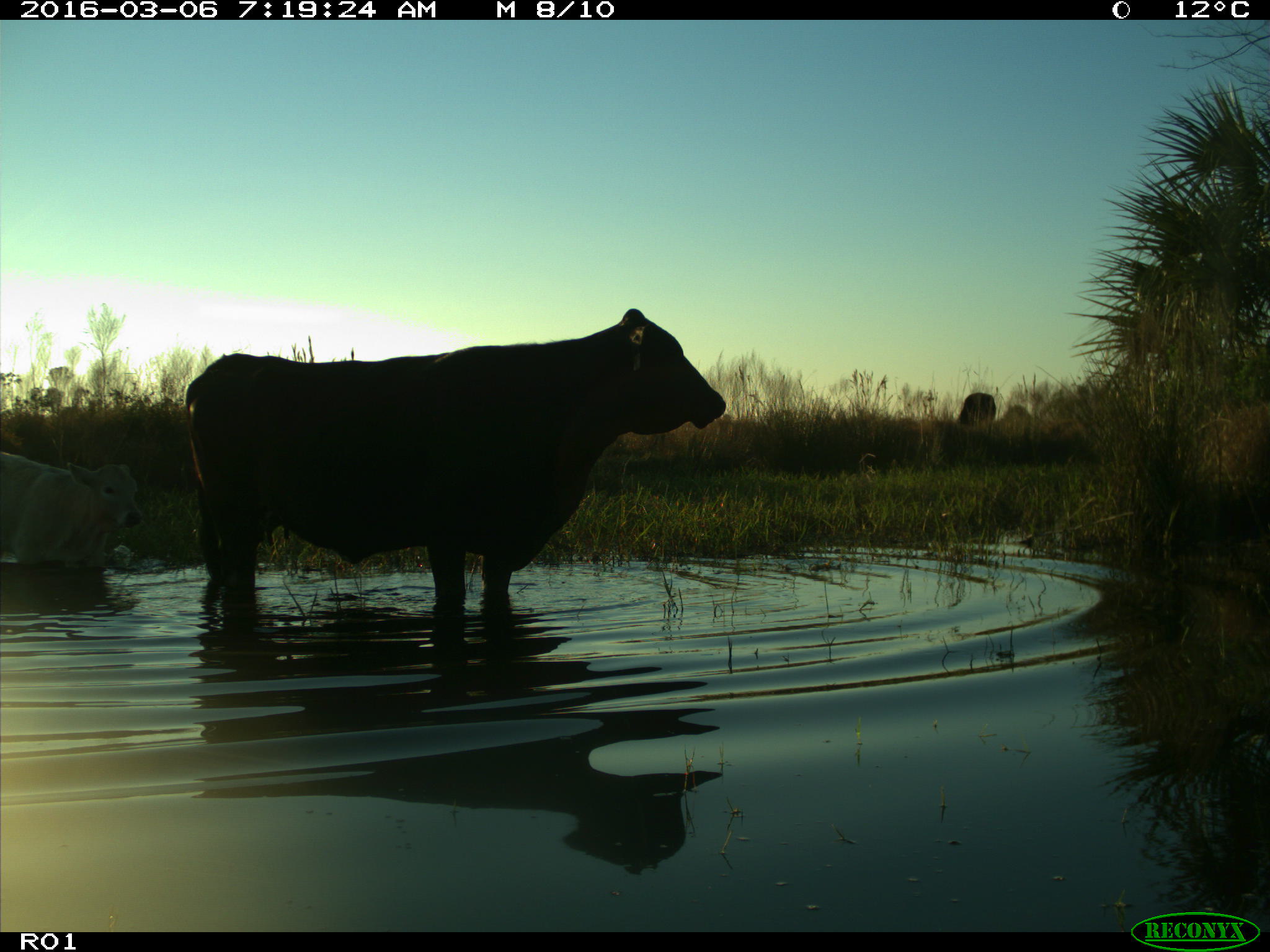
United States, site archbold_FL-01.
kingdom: Animalia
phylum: Chordata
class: Mammalia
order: Artiodactyla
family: Bovidae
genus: Bos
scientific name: Bos taurus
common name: domestic cow